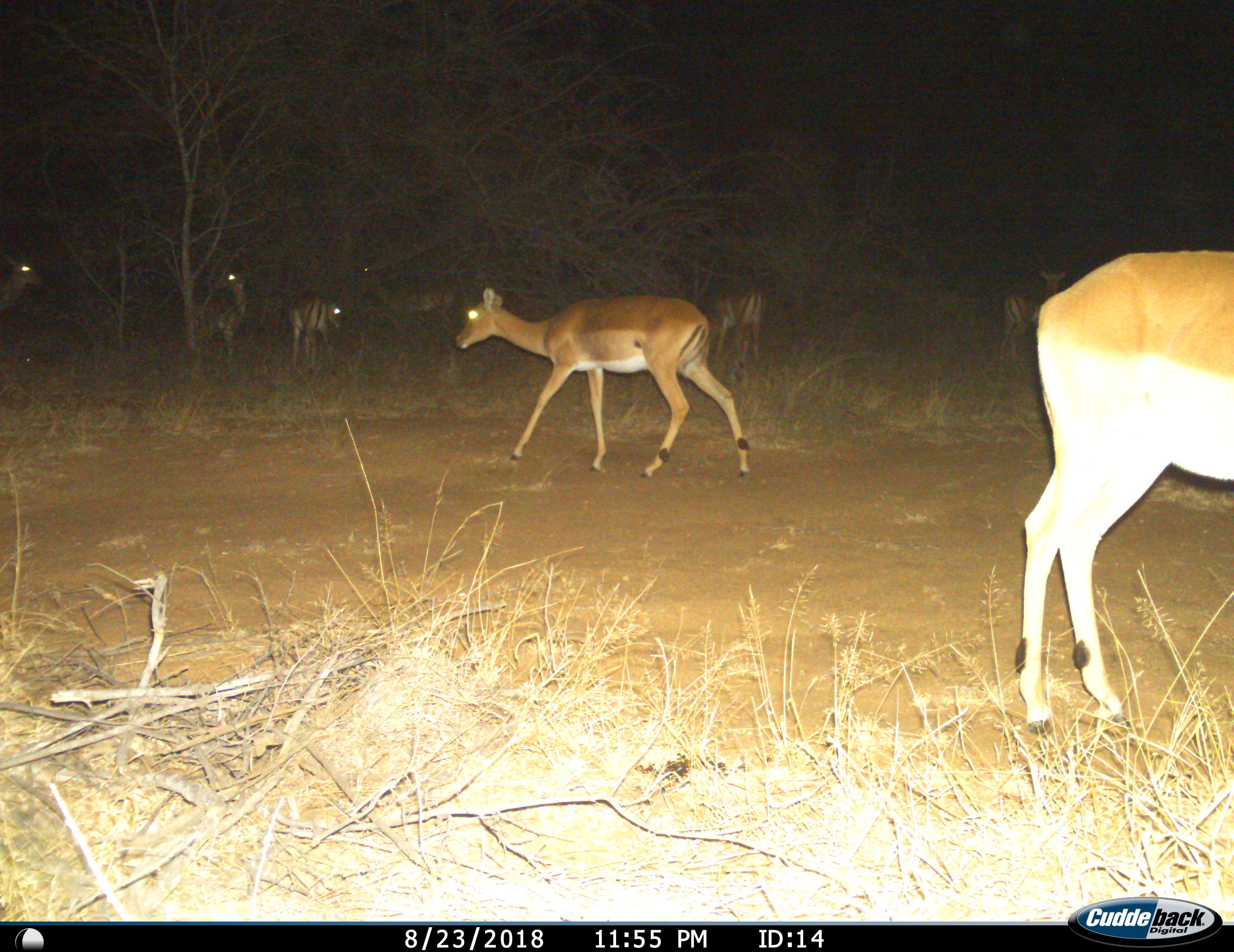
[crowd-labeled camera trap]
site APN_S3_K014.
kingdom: Animalia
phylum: Chordata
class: Mammalia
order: Artiodactyla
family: Bovidae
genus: Aepyceros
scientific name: Aepyceros melampus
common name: impala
Impala (Aepyceros melampus), count 8. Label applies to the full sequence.